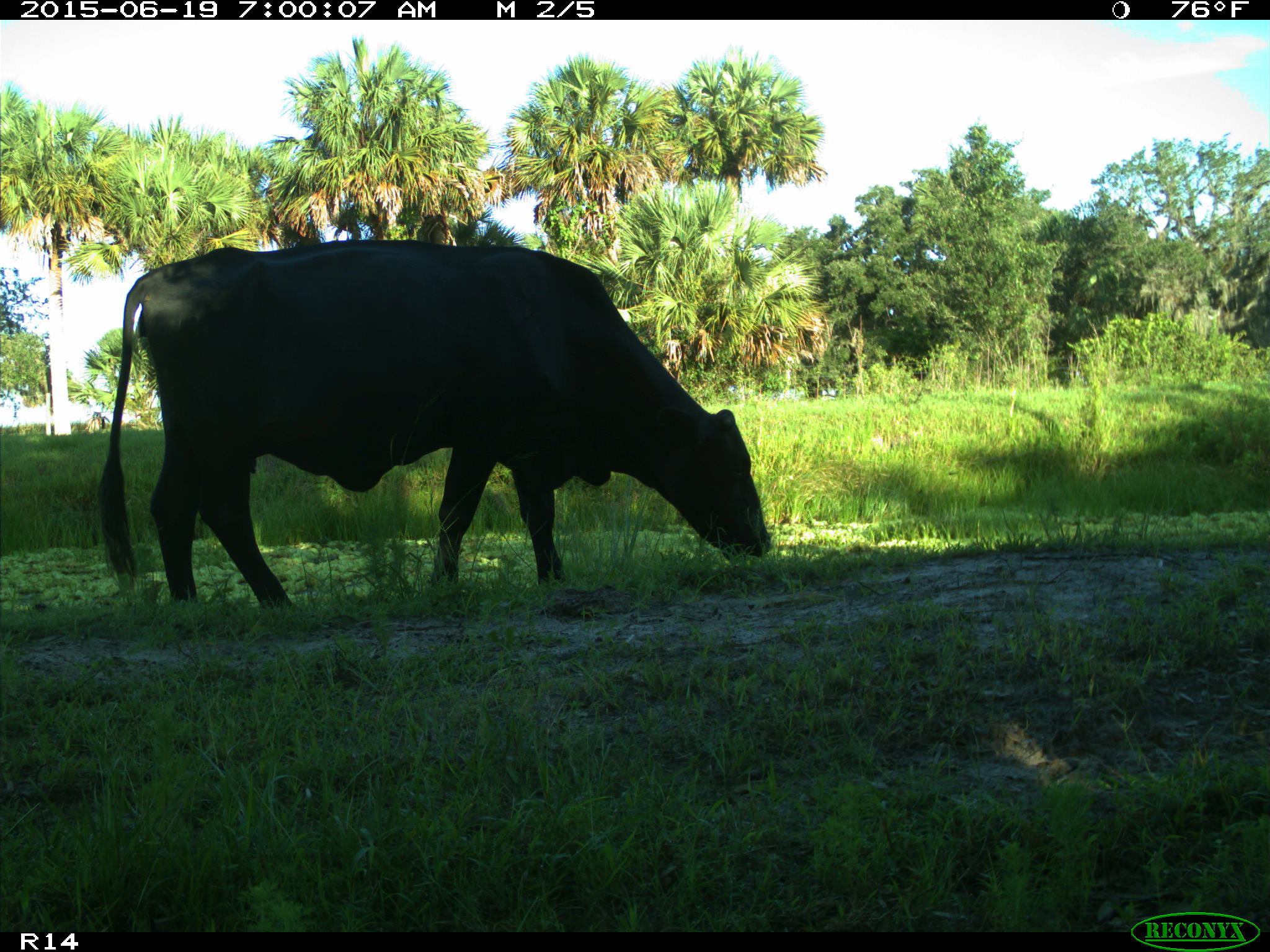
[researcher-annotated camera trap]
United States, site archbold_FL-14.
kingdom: Animalia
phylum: Chordata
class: Mammalia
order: Artiodactyla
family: Bovidae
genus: Bos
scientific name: Bos taurus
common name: domestic cow